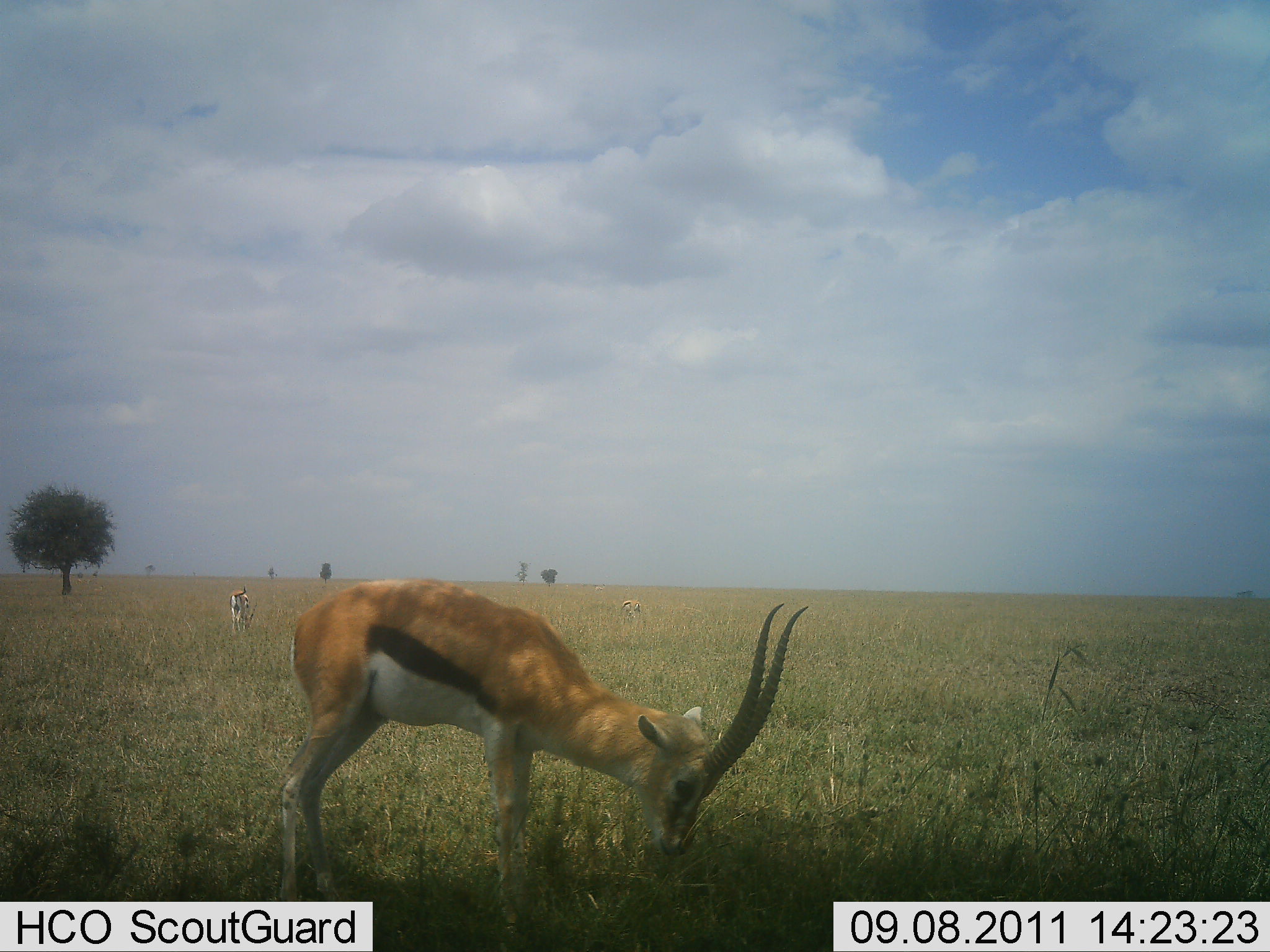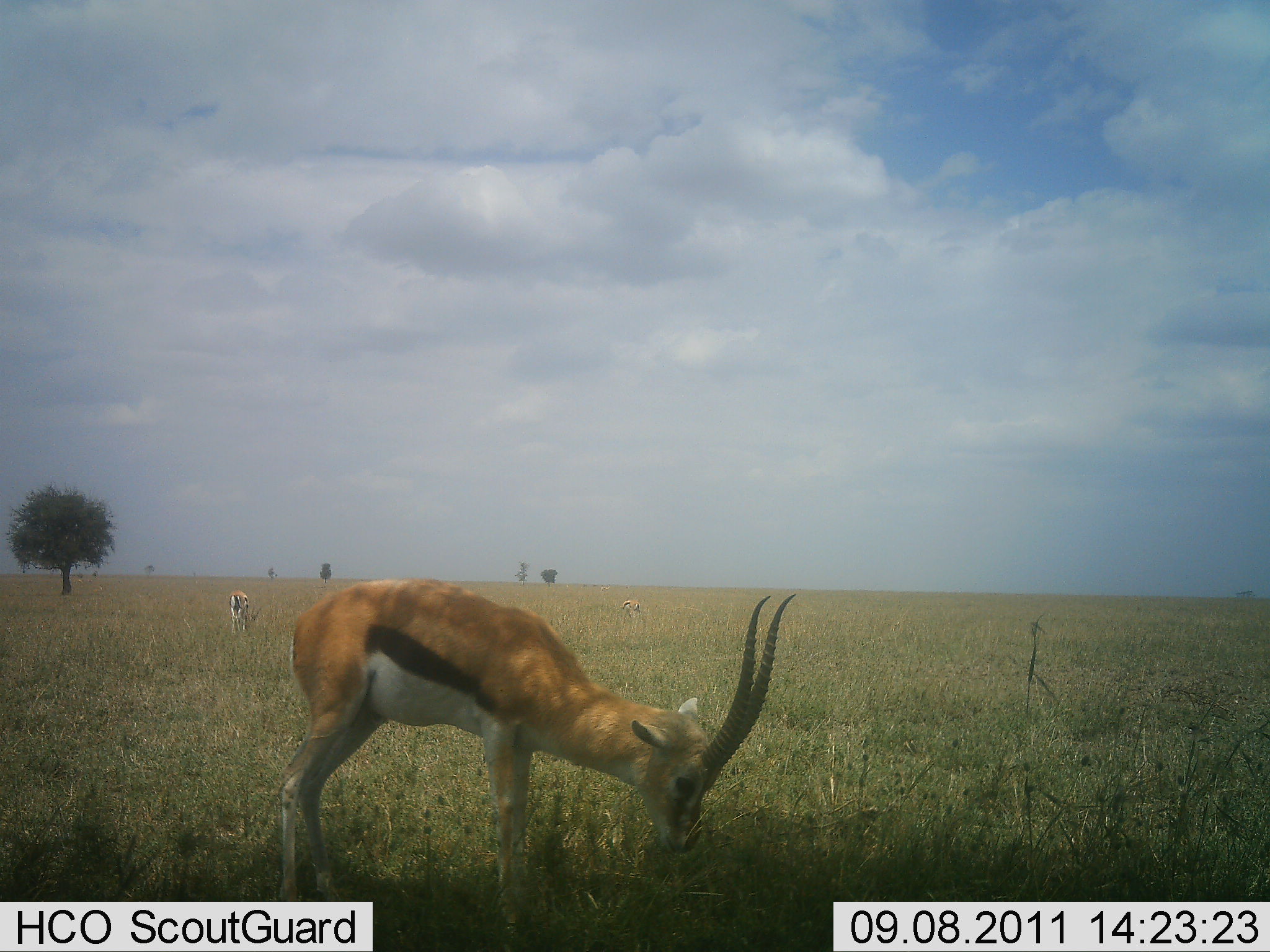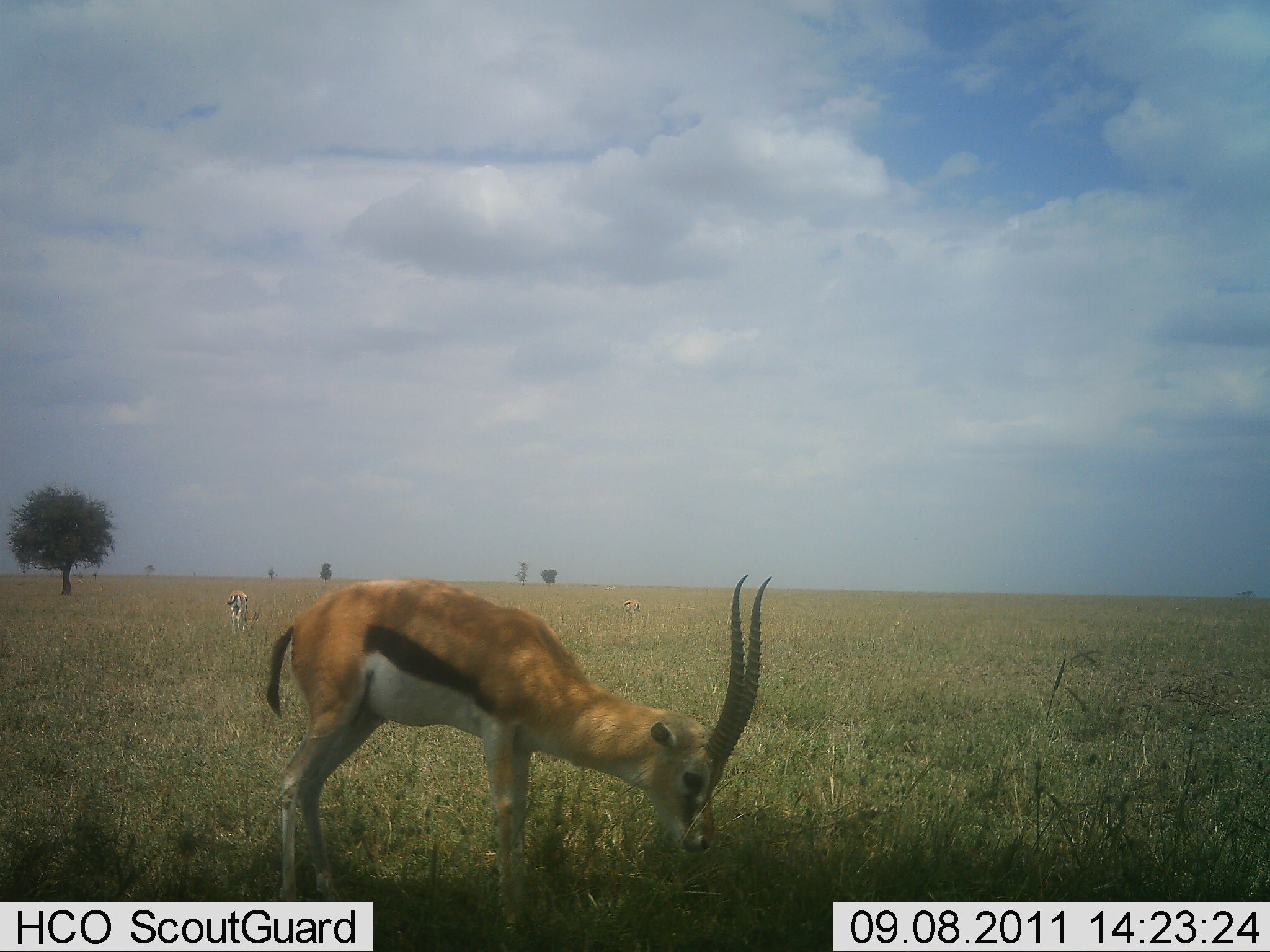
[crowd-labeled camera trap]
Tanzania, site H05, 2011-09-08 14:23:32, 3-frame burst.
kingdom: Animalia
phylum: Chordata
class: Mammalia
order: Artiodactyla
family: Bovidae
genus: Eudorcas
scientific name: Eudorcas thomsonii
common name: thomson's gazelle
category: gazellethomsons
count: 2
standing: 27%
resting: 0%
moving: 0%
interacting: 0%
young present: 0%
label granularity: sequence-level